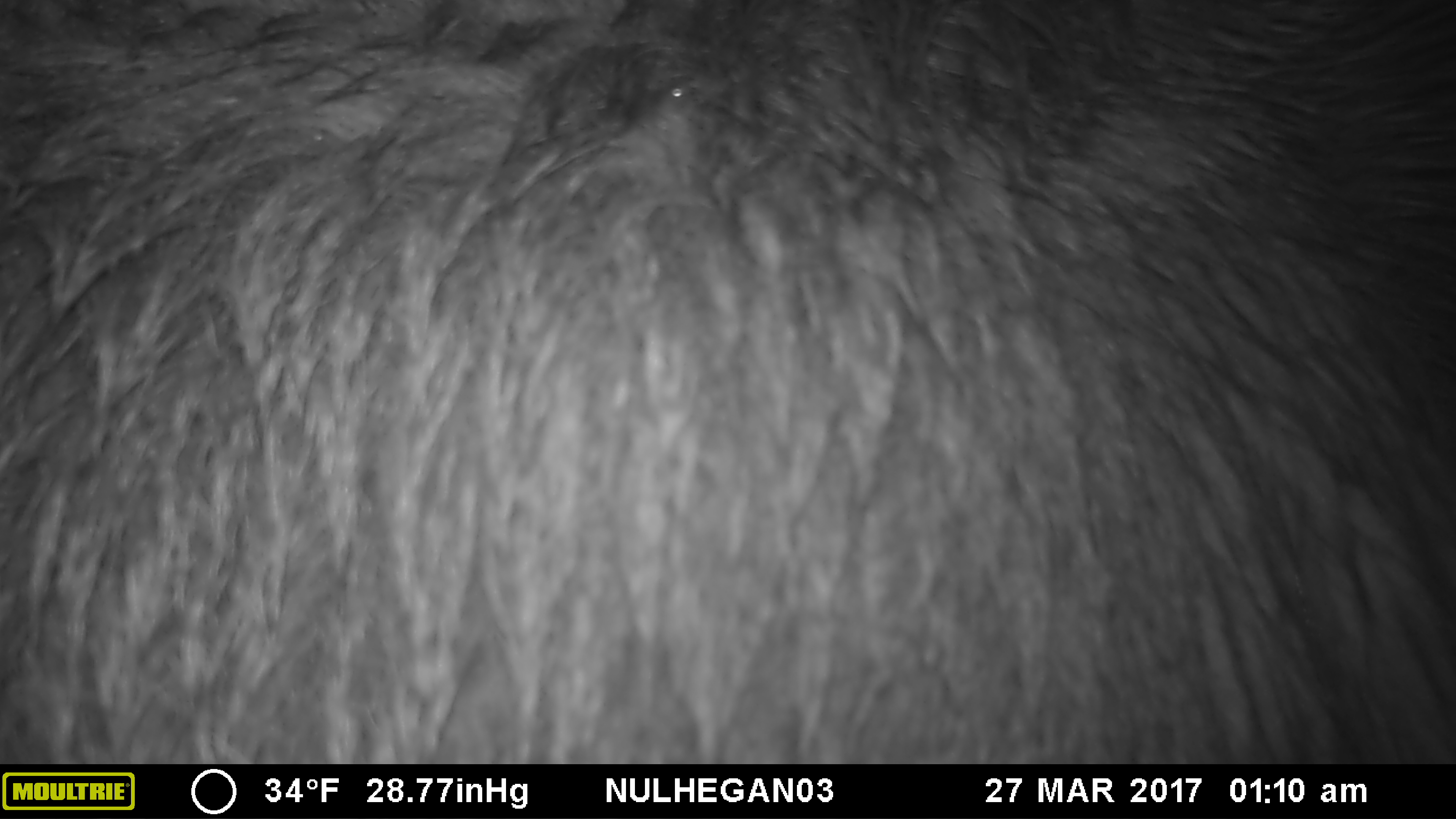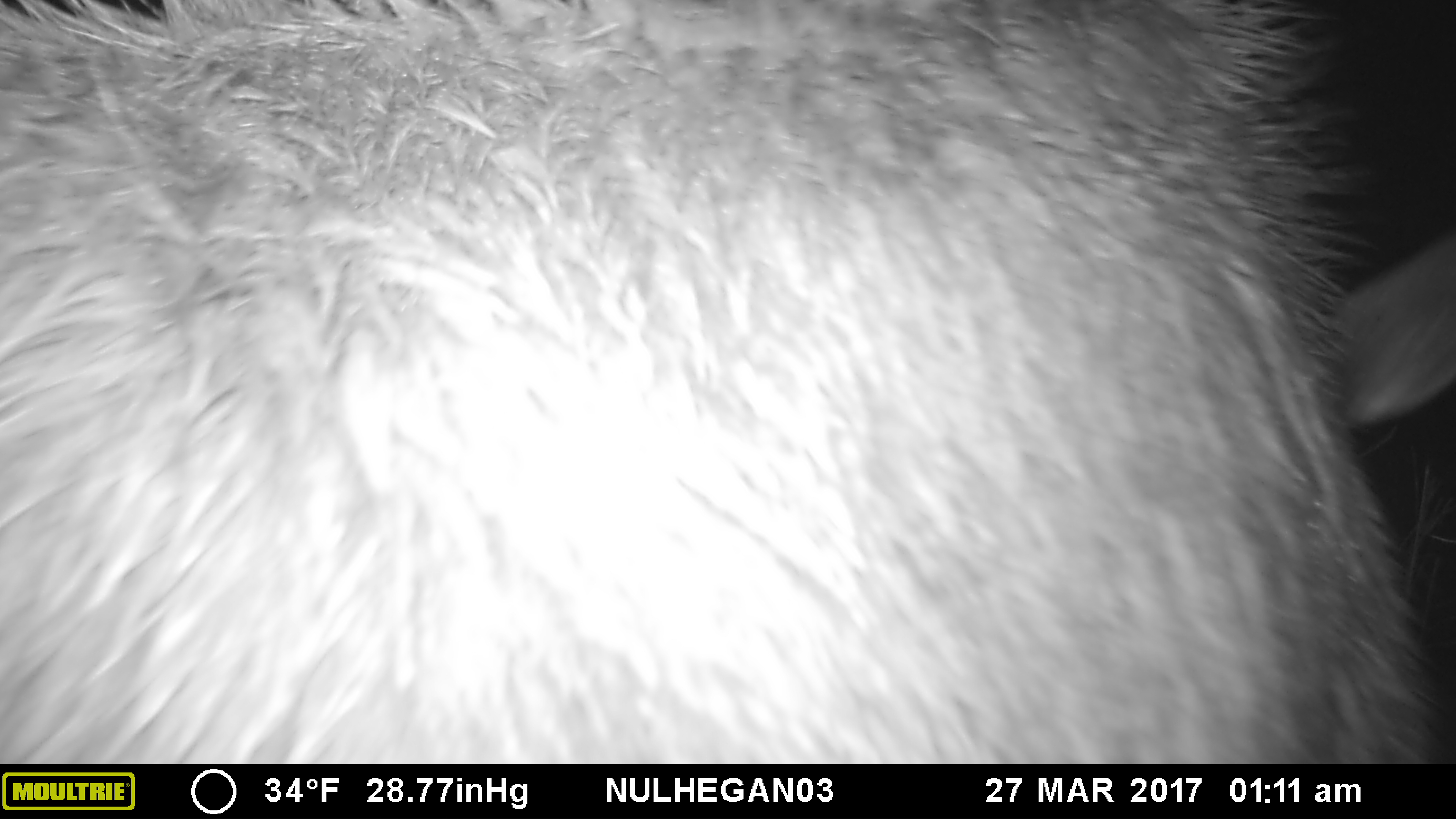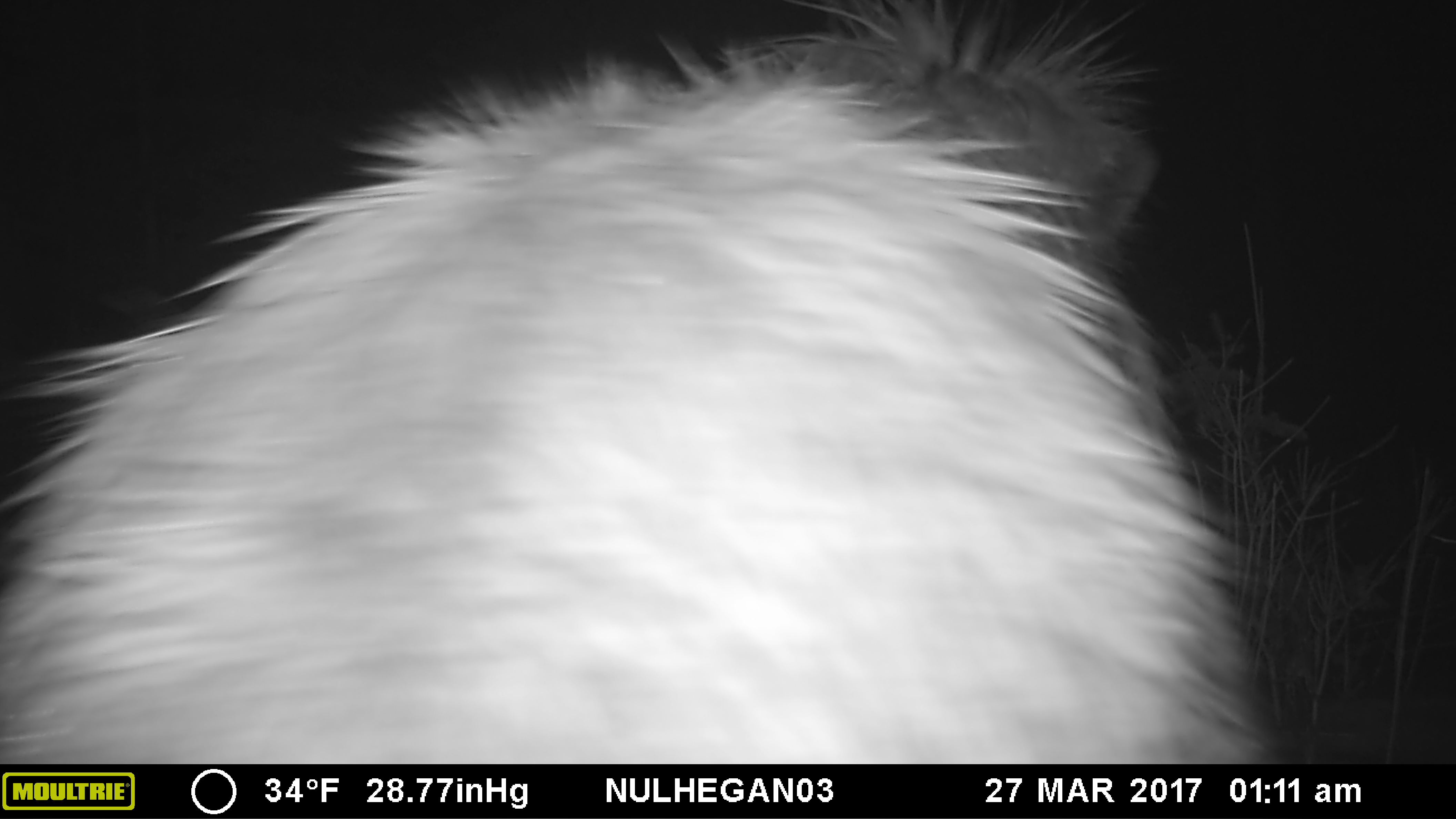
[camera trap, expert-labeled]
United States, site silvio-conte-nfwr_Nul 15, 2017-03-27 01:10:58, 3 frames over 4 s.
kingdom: Animalia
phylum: Chordata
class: Mammalia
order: Artiodactyla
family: Cervidae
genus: Alces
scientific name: Alces alces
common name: moose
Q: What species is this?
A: Moose (Alces alces).